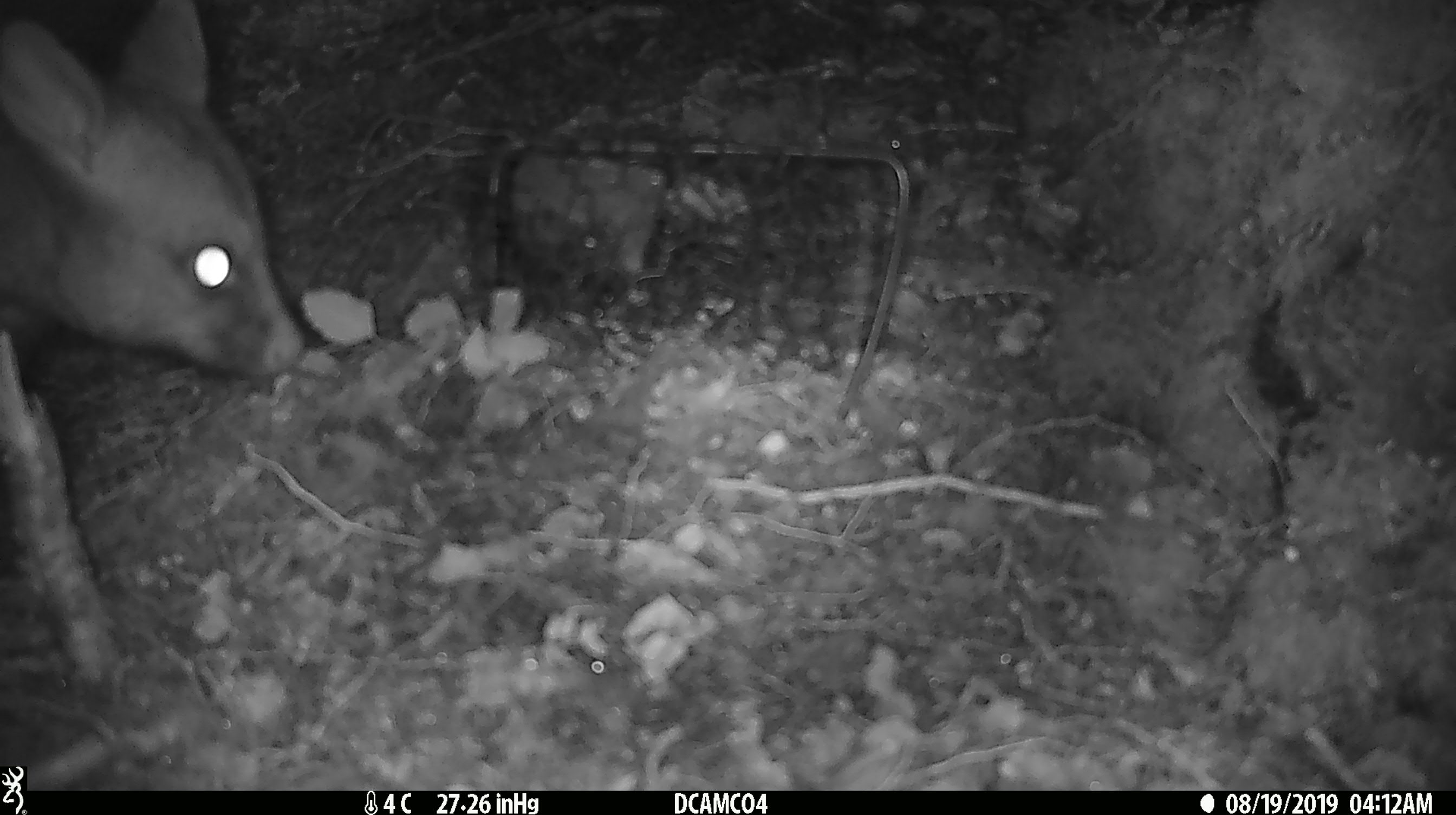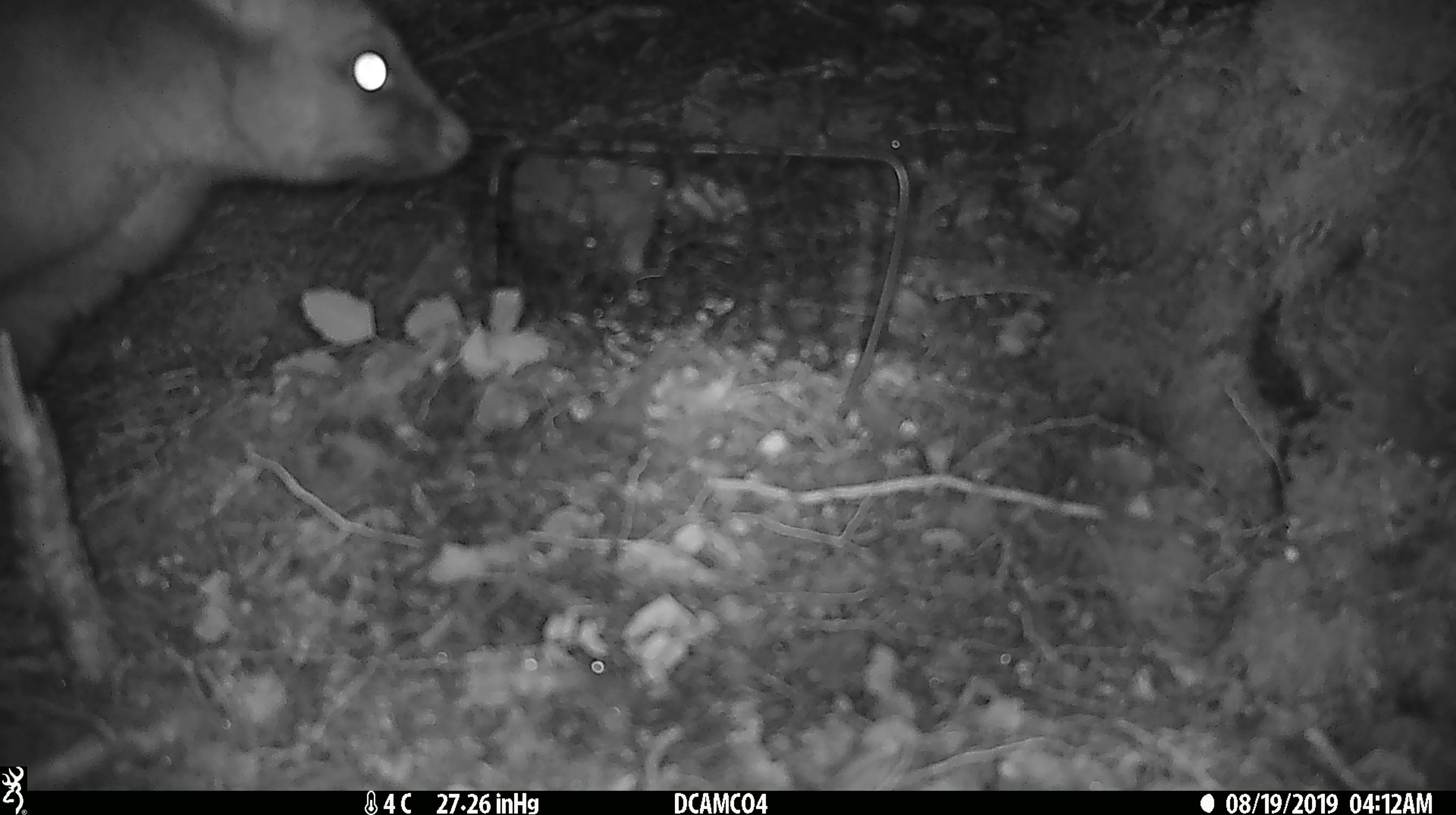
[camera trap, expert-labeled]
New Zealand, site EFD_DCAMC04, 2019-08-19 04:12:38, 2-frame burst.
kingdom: Animalia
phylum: Chordata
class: Mammalia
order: Diprotodontia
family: Phalangeridae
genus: Trichosurus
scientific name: Trichosurus vulpecula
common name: common brushtail possum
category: possum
Possum (common brushtail possum) (Trichosurus vulpecula).